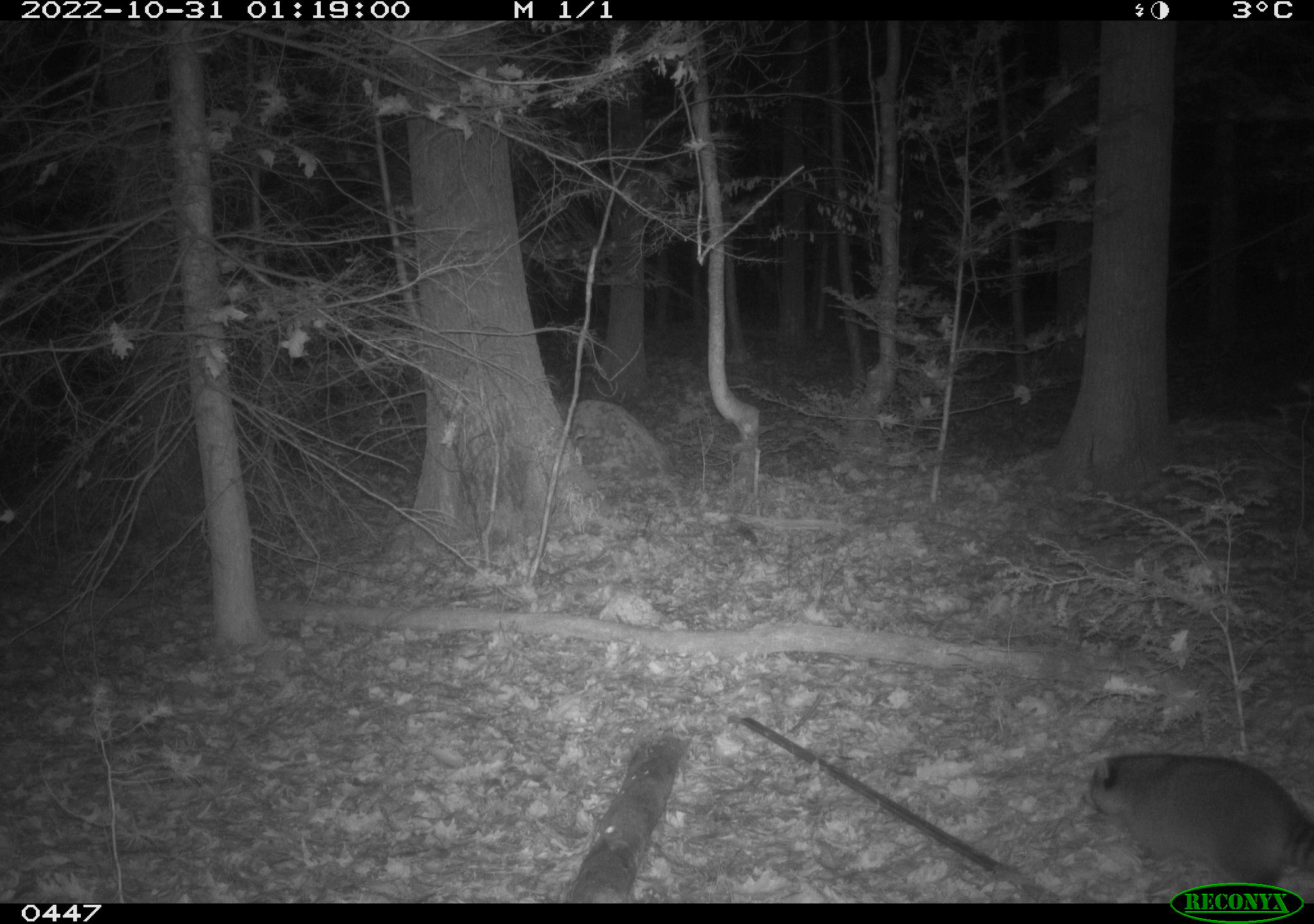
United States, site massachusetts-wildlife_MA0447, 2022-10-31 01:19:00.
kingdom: Animalia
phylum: Chordata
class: Mammalia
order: Carnivora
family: Procyonidae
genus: Procyon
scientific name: Procyon lotor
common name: raccoon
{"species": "raccoon (Procyon lotor)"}